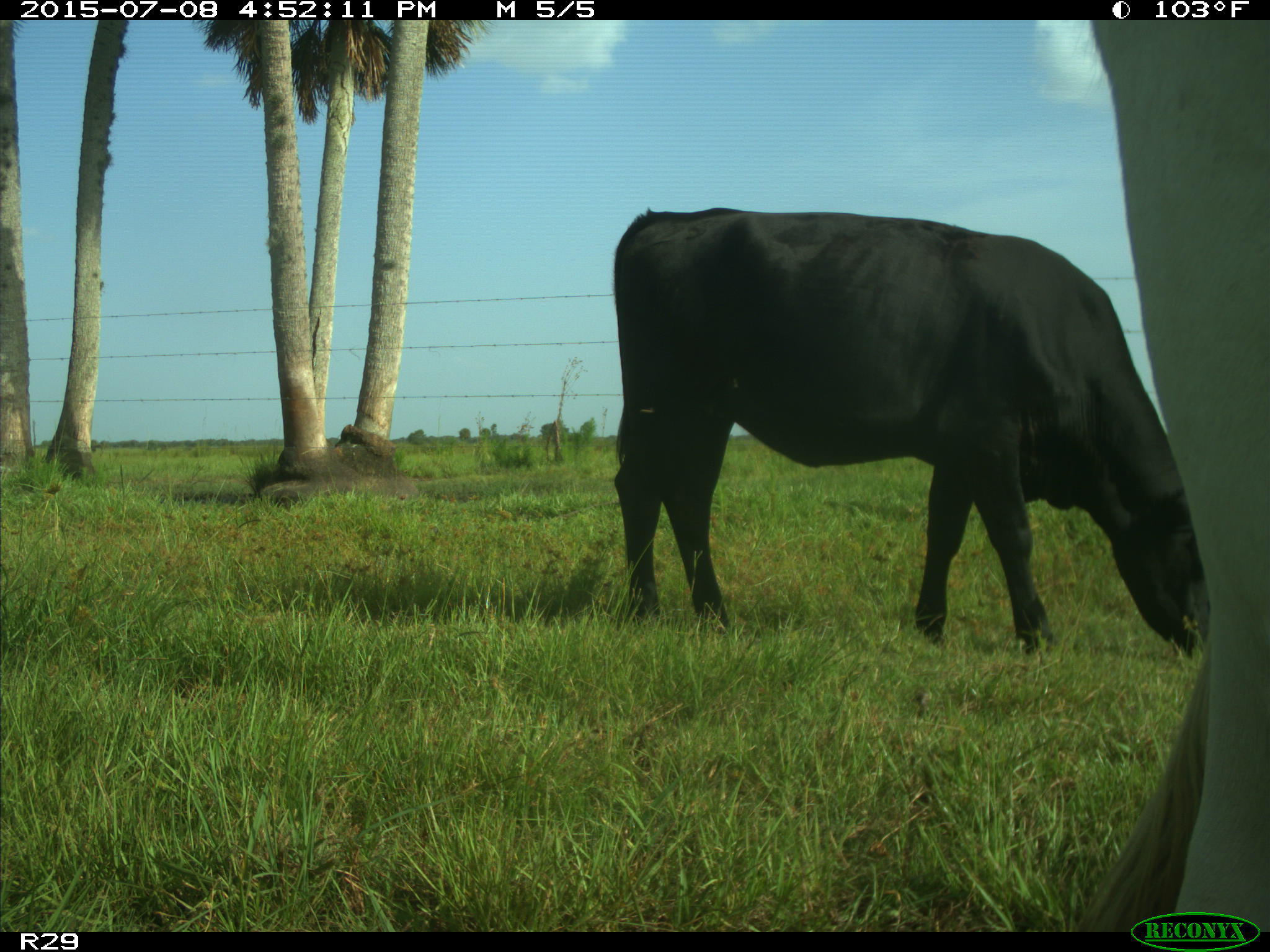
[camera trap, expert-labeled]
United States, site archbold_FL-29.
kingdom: Animalia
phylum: Chordata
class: Mammalia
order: Artiodactyla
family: Bovidae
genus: Bos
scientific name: Bos taurus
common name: domestic cow